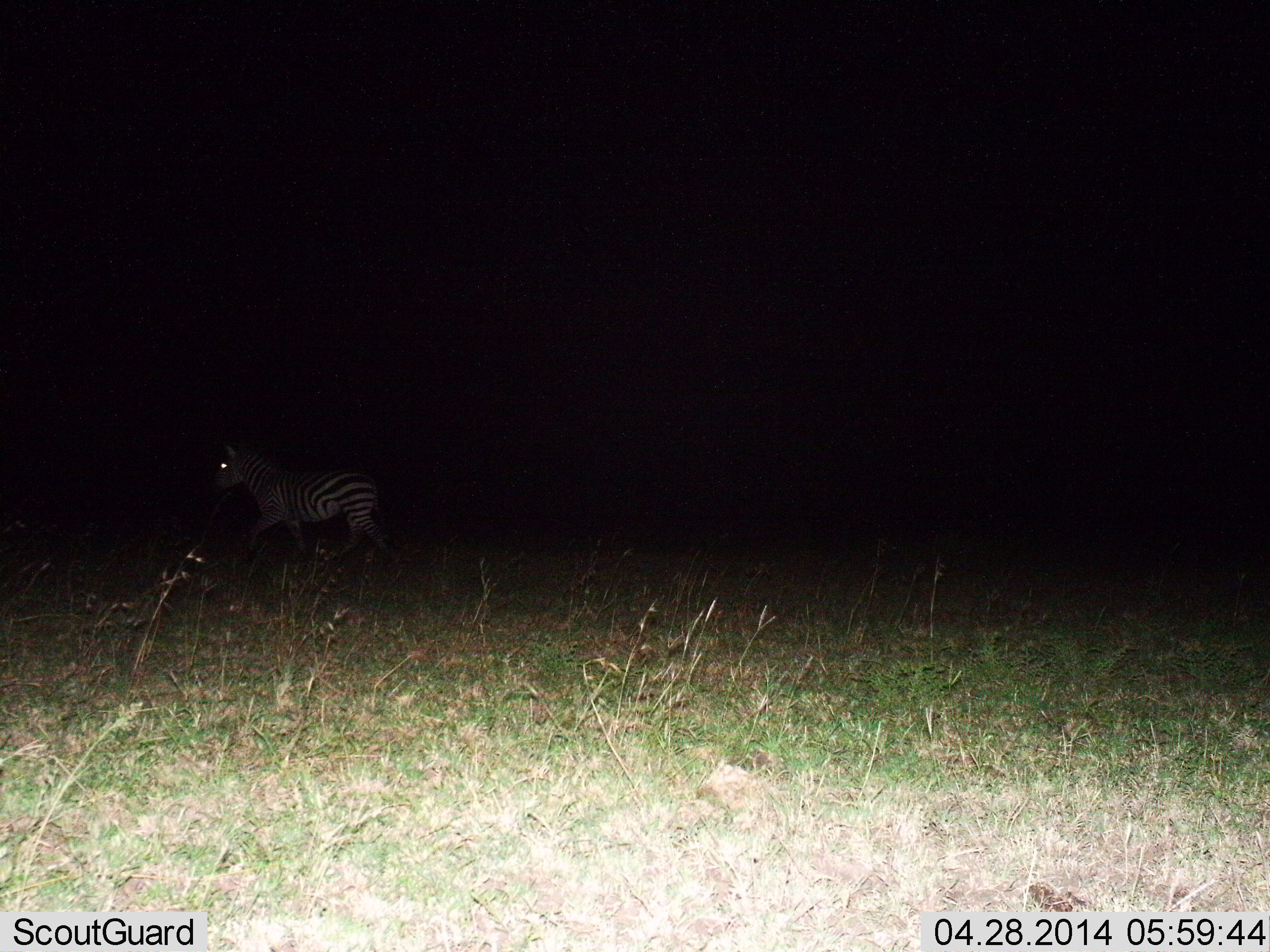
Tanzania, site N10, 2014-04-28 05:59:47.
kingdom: Animalia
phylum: Chordata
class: Mammalia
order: Perissodactyla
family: Equidae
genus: Equus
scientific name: Equus quagga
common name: plains zebra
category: zebra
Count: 1.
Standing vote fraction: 30%.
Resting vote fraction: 0%.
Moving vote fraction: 70%.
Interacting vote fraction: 0%.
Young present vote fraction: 0%.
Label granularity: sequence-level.